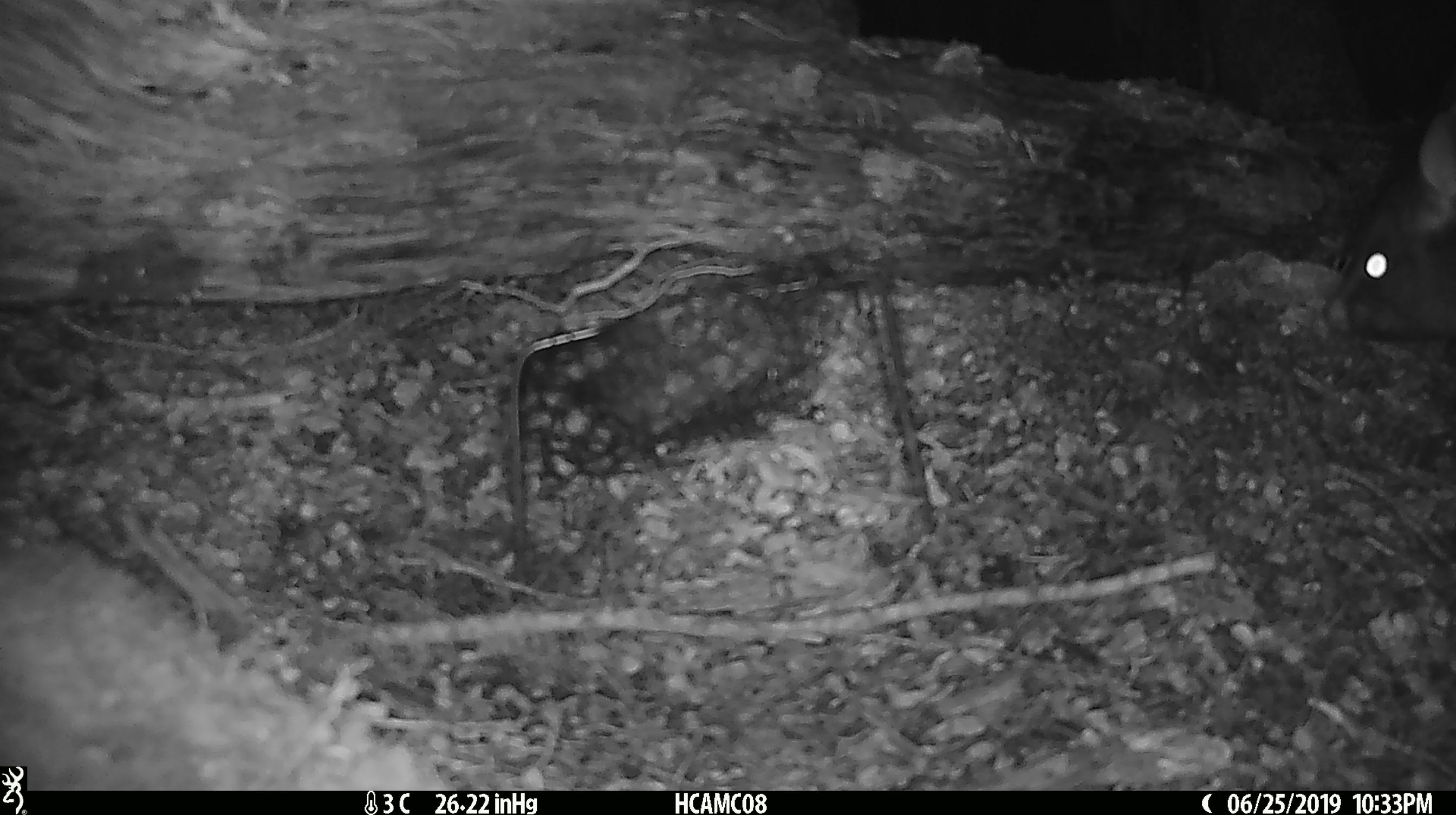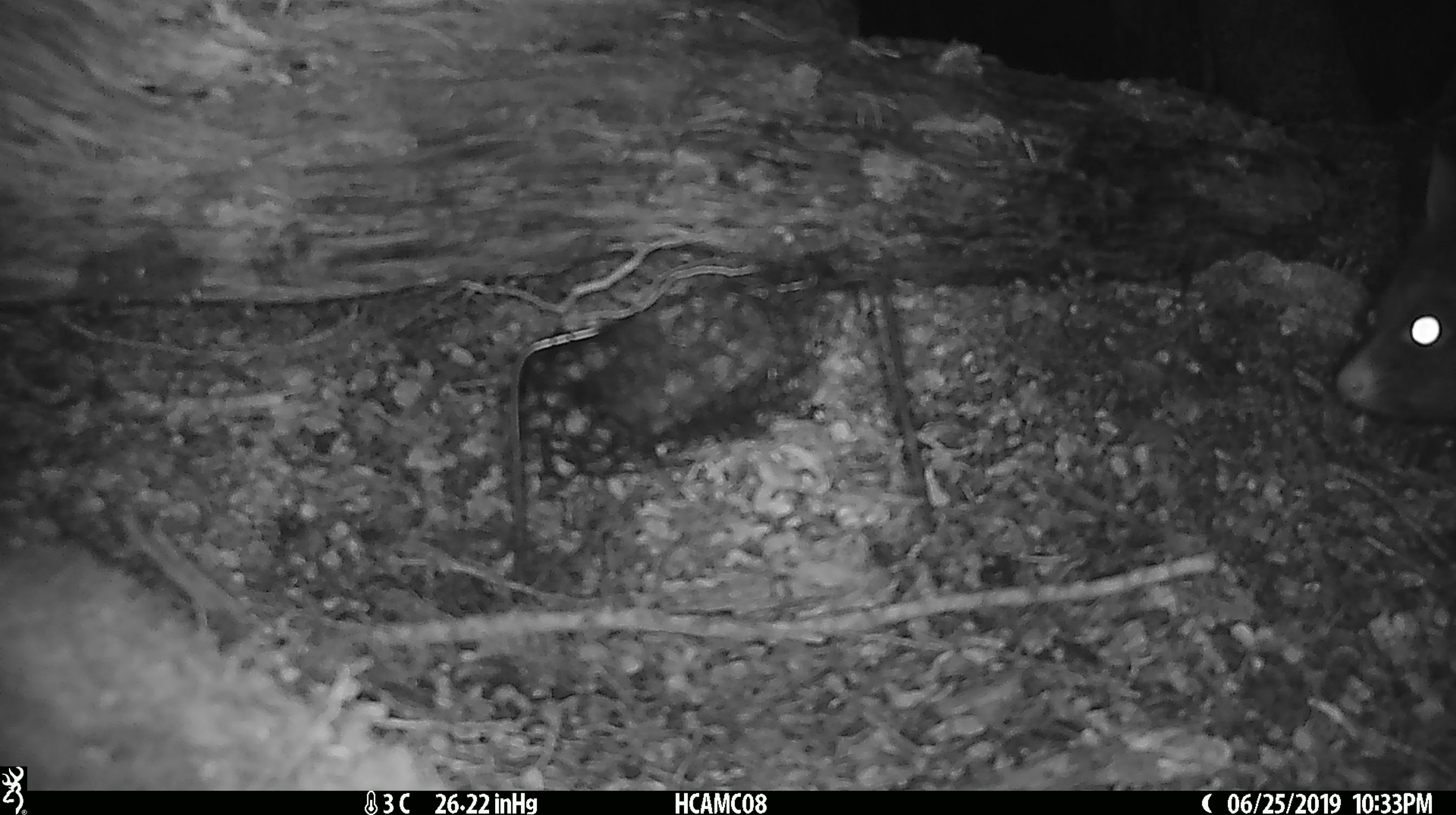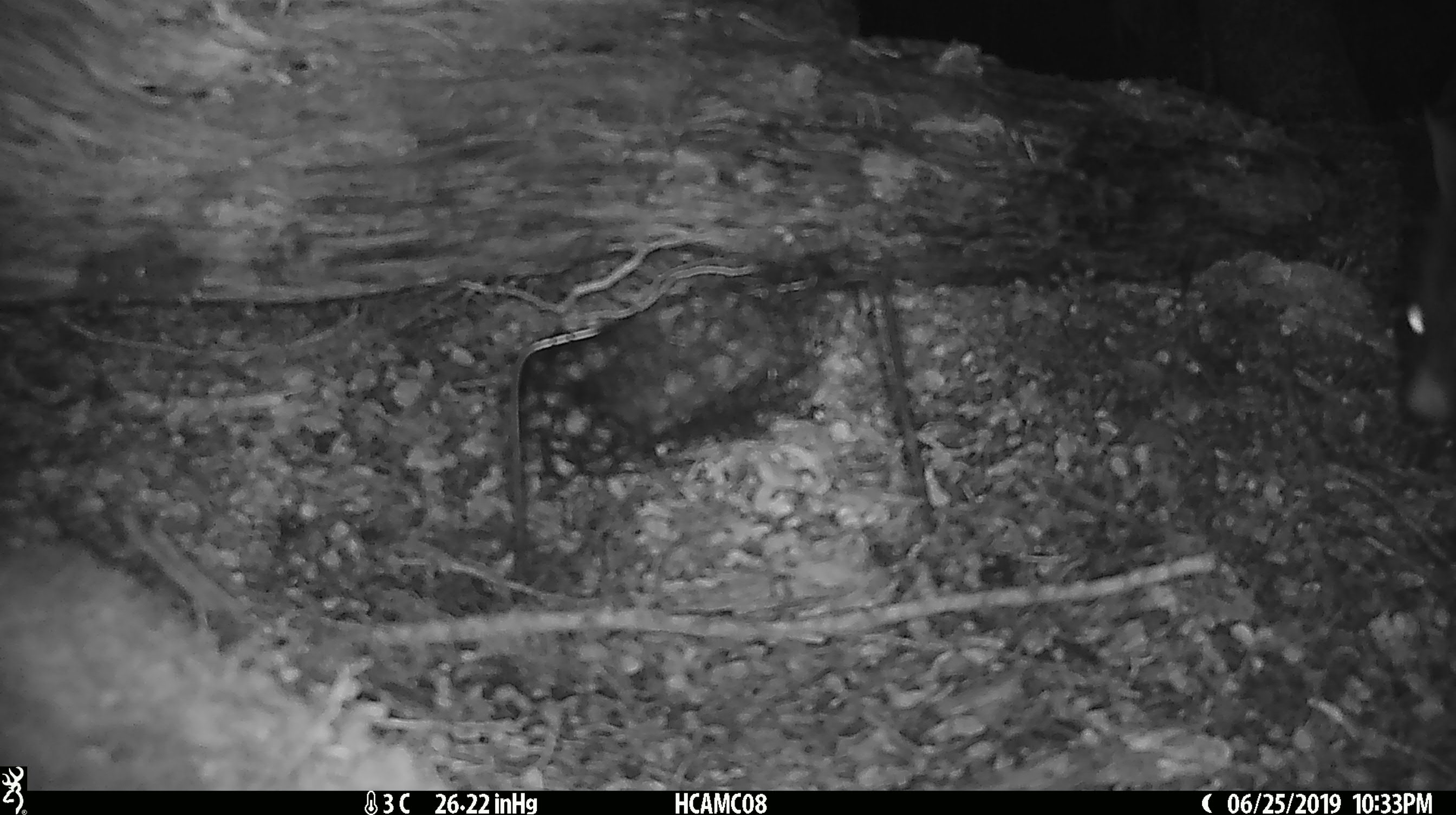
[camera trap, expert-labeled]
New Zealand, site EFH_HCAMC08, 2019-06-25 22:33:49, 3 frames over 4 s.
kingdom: Animalia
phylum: Chordata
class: Mammalia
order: Diprotodontia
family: Phalangeridae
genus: Trichosurus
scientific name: Trichosurus vulpecula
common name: common brushtail possum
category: possum